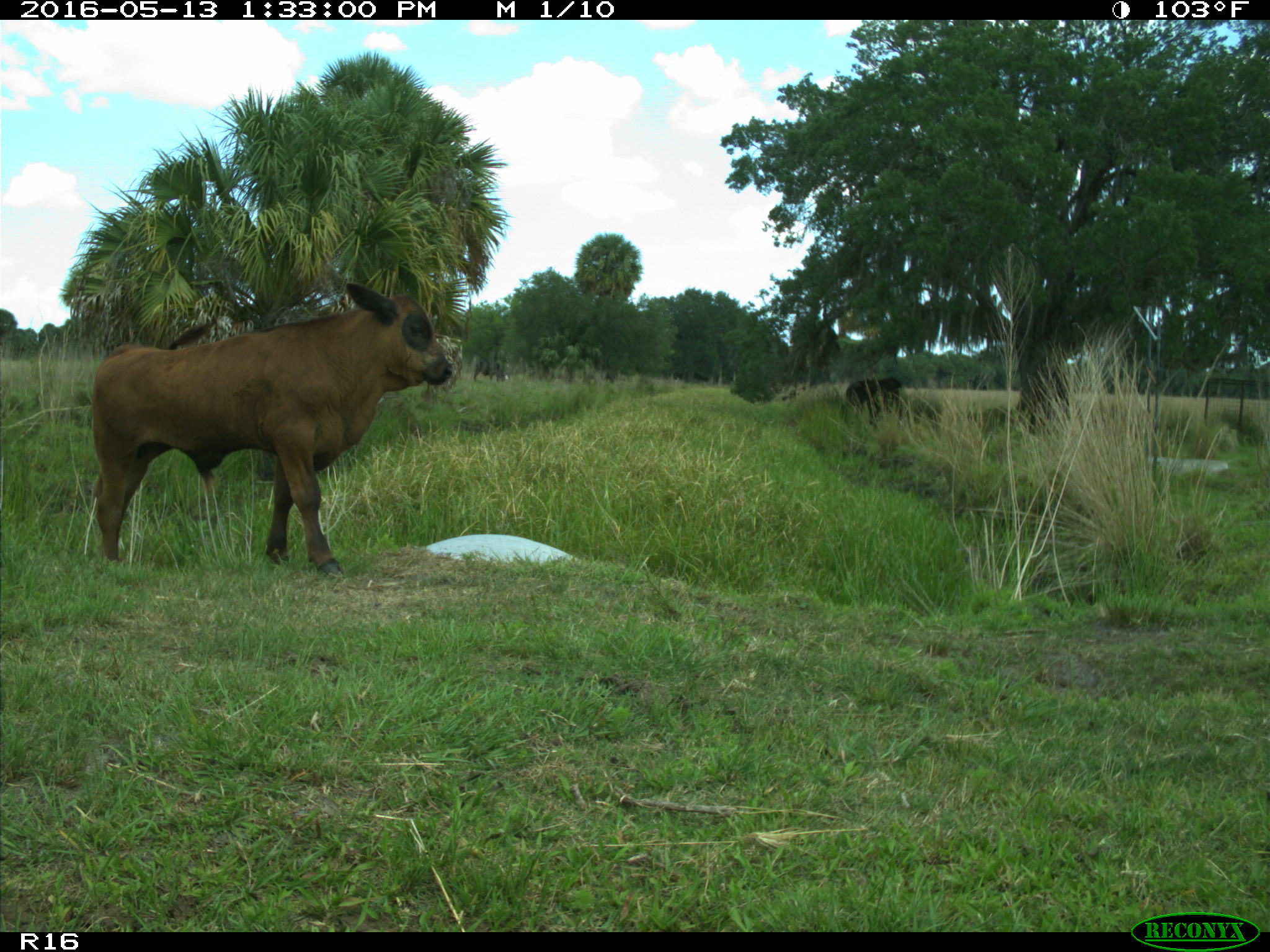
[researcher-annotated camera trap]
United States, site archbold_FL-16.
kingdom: Animalia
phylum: Chordata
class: Mammalia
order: Artiodactyla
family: Bovidae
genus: Bos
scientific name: Bos taurus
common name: domestic cow